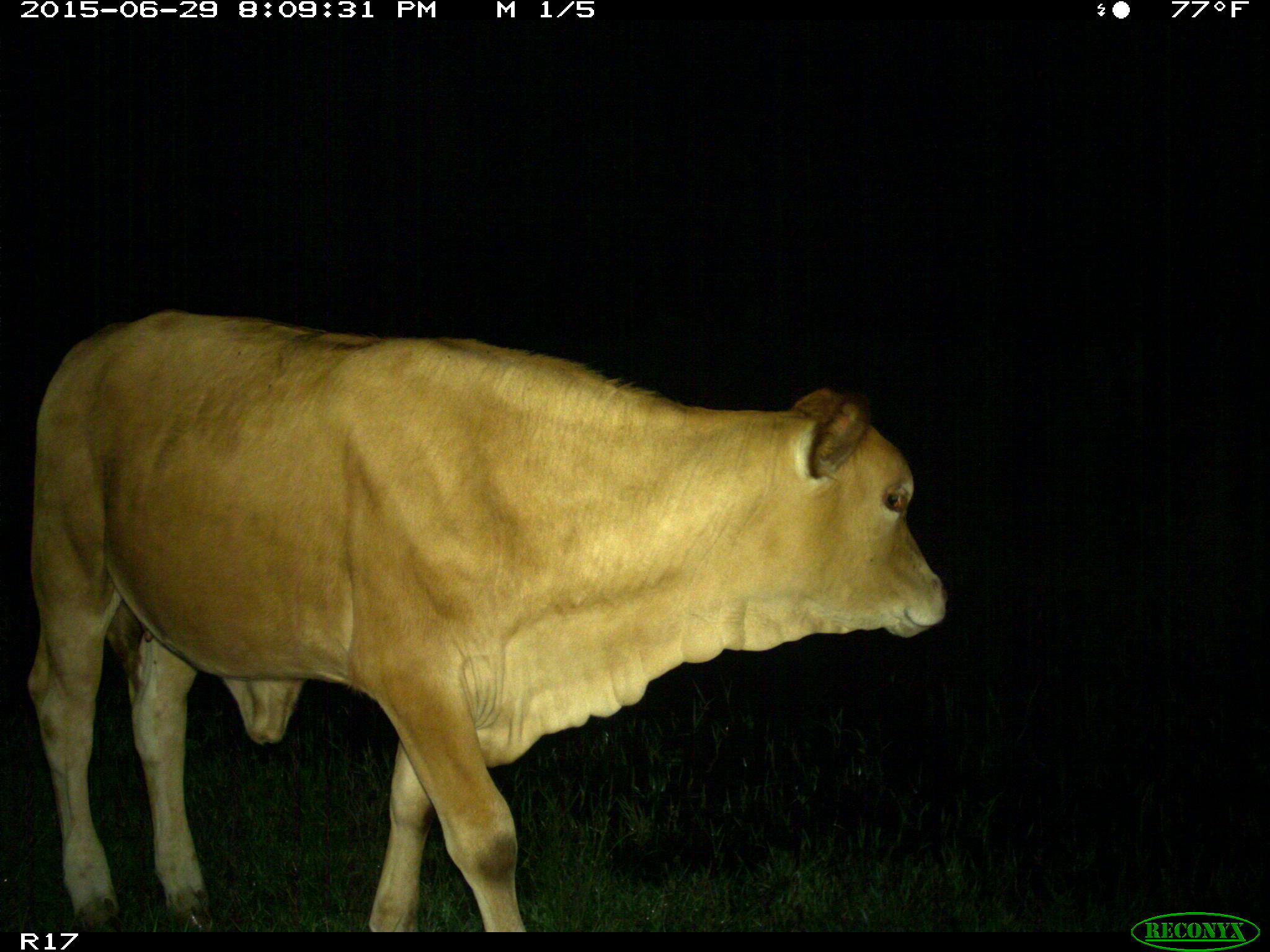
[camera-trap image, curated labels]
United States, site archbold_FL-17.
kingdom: Animalia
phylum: Chordata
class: Mammalia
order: Artiodactyla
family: Bovidae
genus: Bos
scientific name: Bos taurus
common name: domestic cow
Bos taurus (domestic cow).